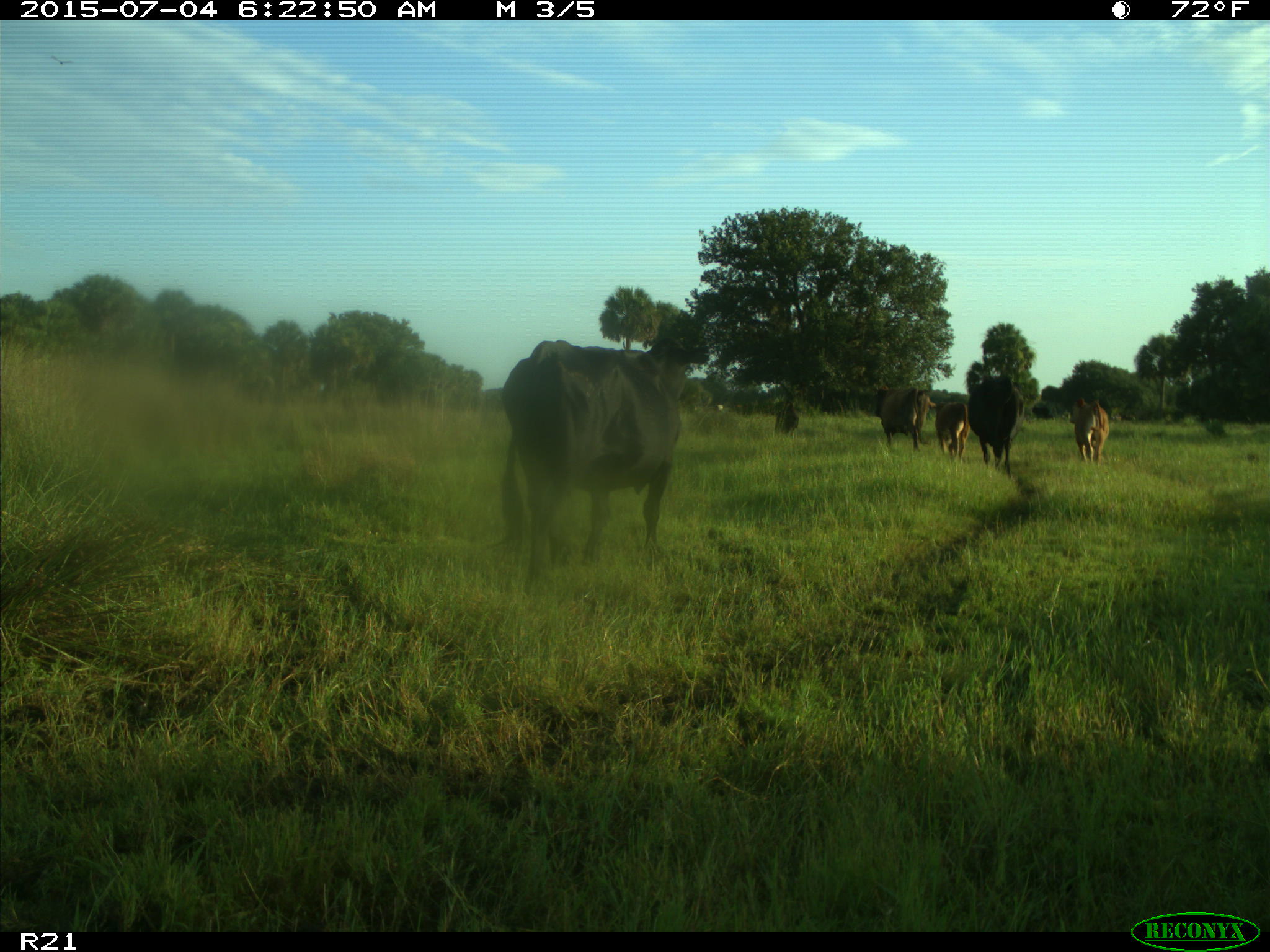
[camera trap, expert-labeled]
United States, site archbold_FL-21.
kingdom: Animalia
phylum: Chordata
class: Mammalia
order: Artiodactyla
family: Bovidae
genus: Bos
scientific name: Bos taurus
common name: domestic cow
Bos taurus (domestic cow).